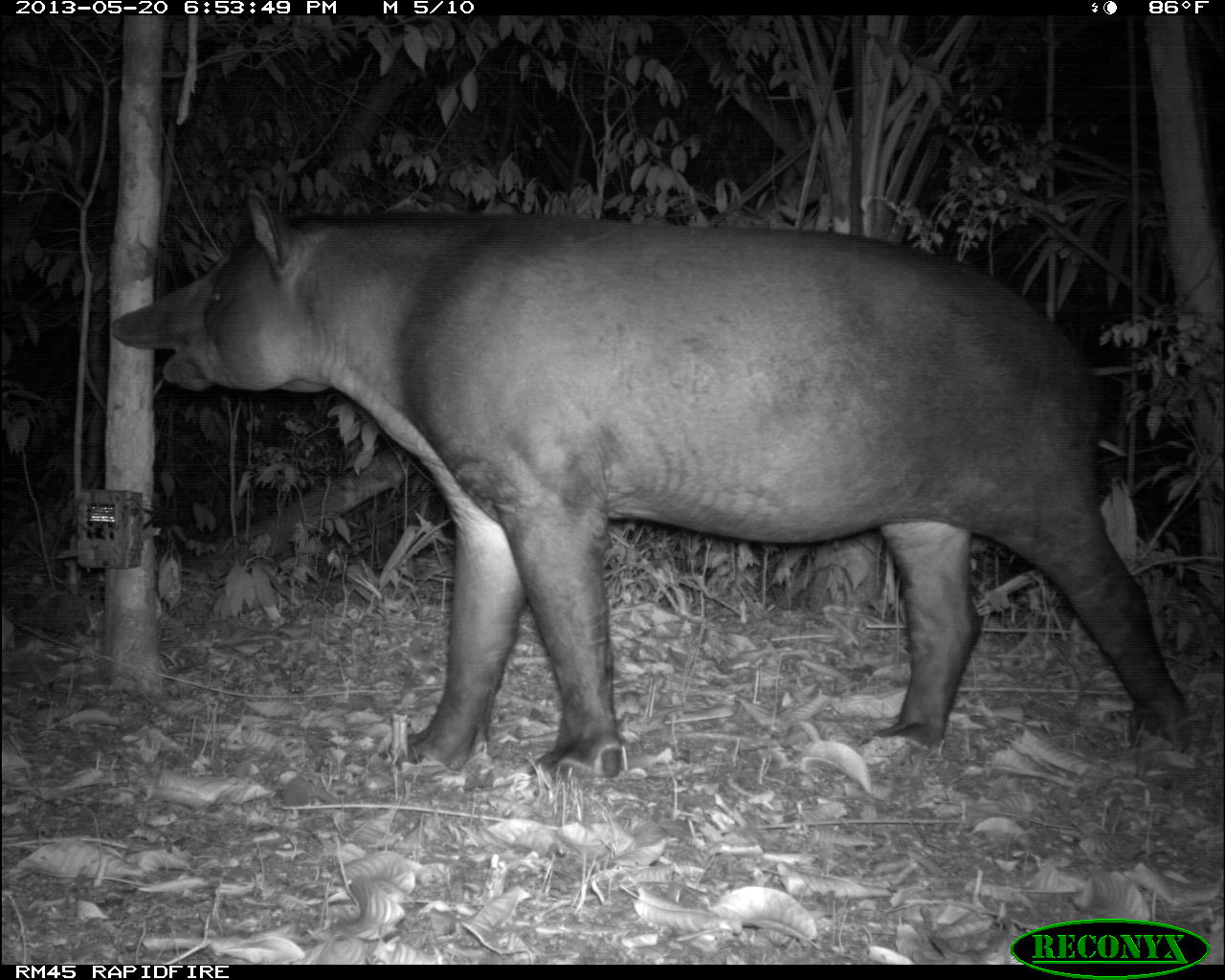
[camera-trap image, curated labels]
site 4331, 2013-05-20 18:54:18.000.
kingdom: Animalia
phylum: Chordata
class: Mammalia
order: Perissodactyla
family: Tapiridae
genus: Tapirus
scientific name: Tapirus bairdii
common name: baird's tapir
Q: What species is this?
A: Tapirus bairdii (baird's tapir).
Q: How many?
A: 1.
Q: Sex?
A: Male.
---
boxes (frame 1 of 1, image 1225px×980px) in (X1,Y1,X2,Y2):
tapirus bairdii: (109,181,1195,779)